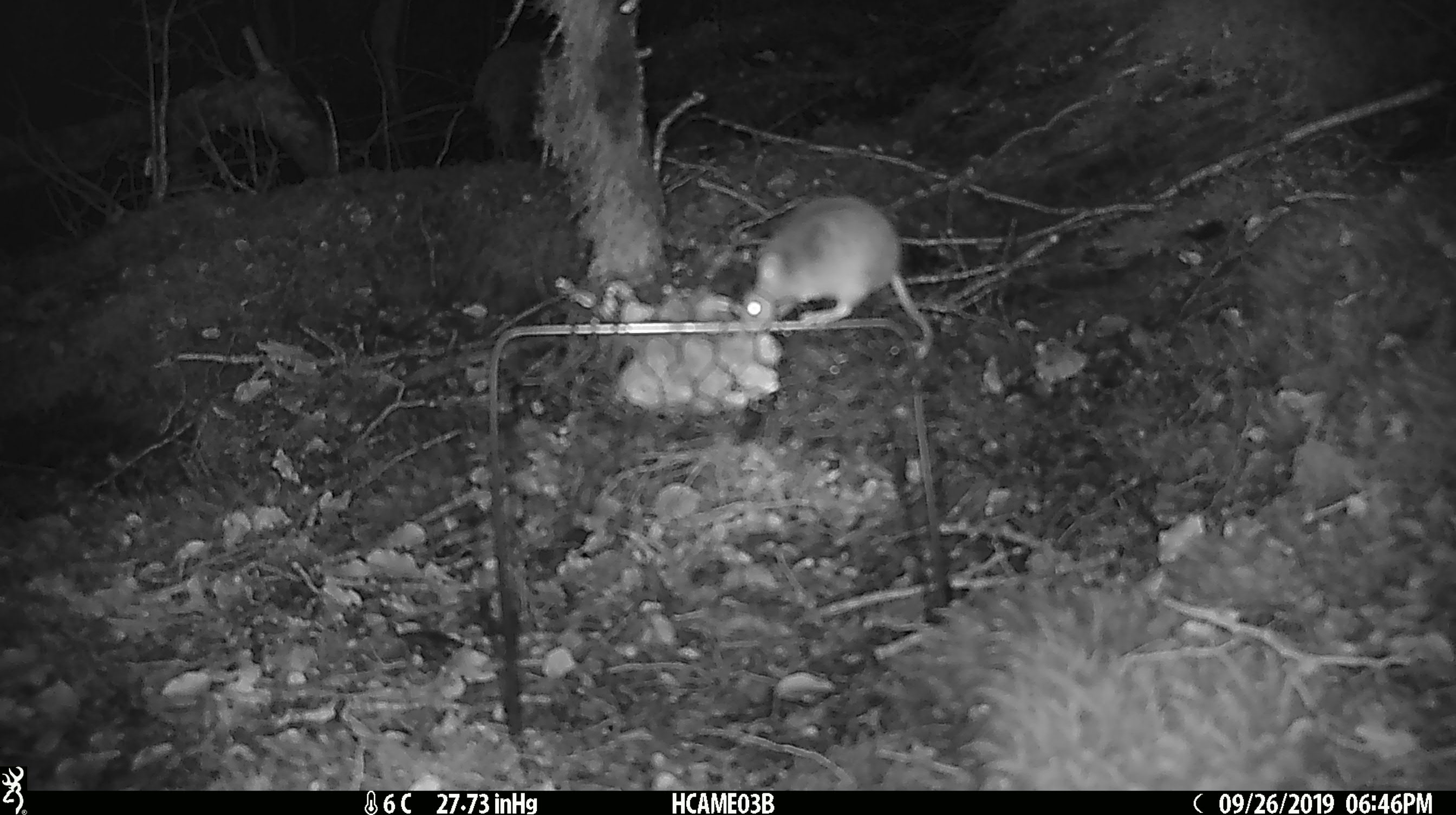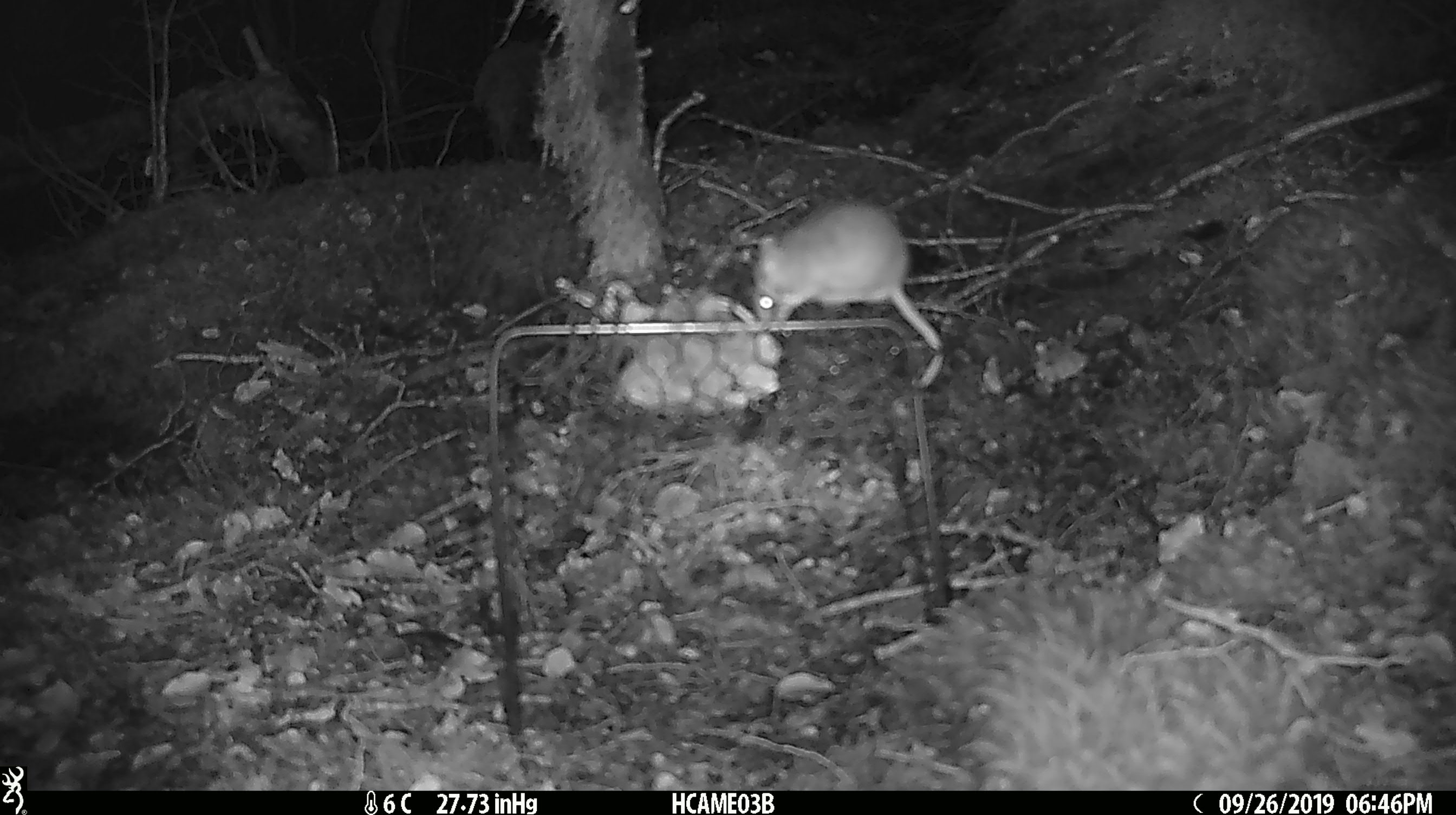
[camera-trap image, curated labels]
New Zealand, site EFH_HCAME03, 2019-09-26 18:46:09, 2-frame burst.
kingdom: Animalia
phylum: Chordata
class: Mammalia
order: Rodentia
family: Muridae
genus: Mus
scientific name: Mus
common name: mouse